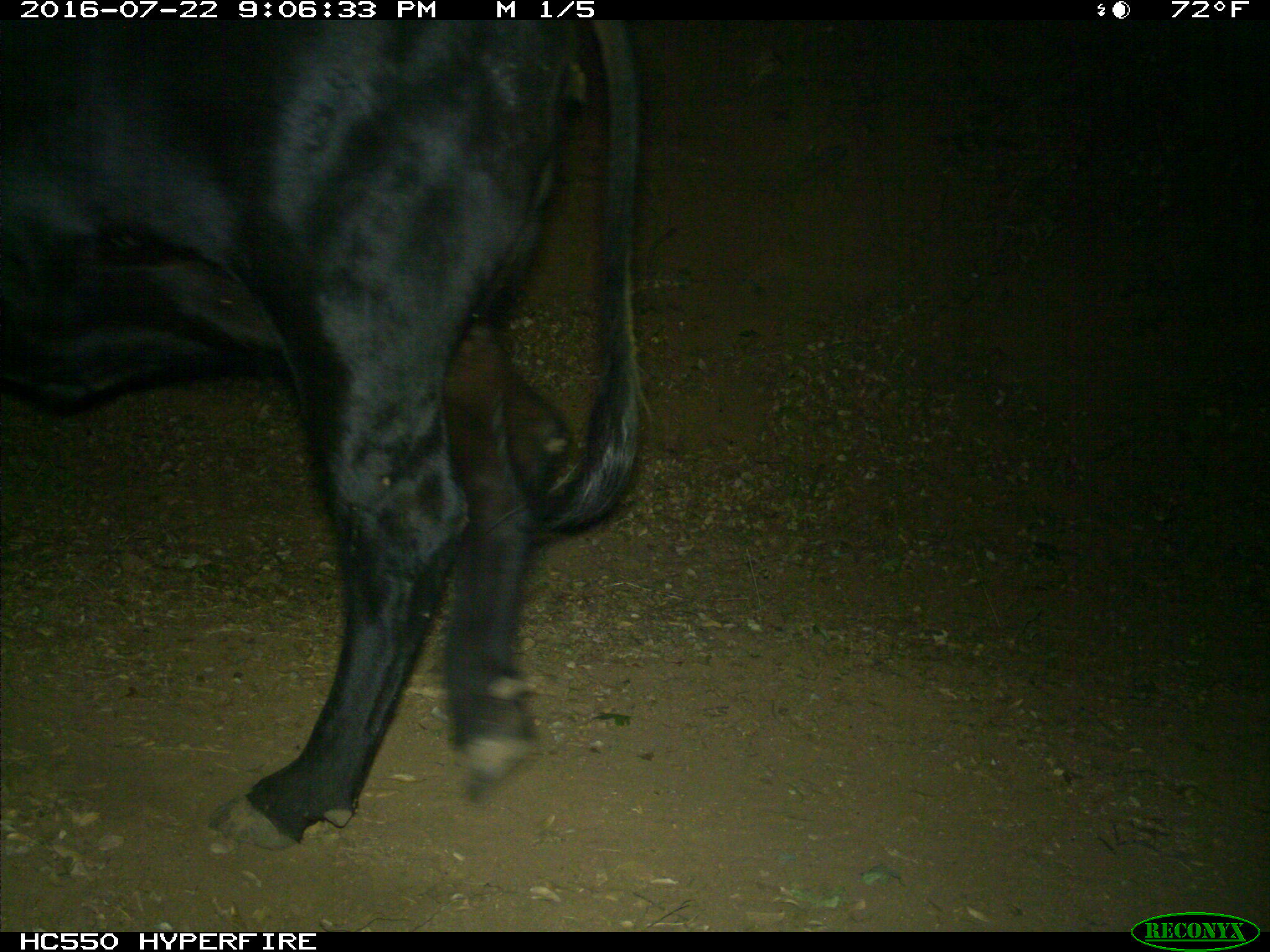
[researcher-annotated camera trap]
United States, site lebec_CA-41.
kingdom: Animalia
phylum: Chordata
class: Mammalia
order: Artiodactyla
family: Bovidae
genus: Bos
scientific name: Bos taurus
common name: domestic cow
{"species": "Bos taurus (domestic cow)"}